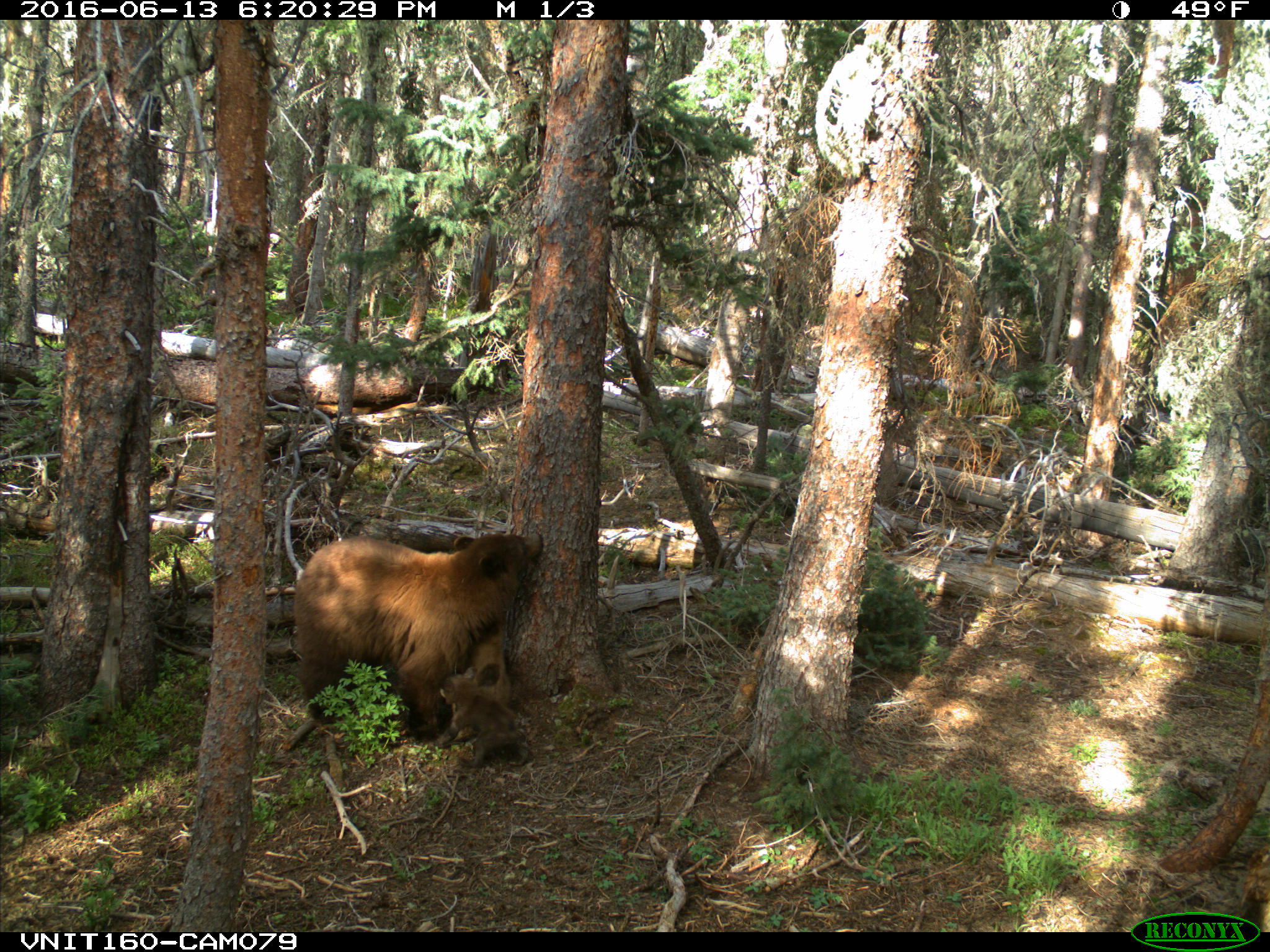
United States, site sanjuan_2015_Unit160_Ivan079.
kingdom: Animalia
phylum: Chordata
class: Mammalia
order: Carnivora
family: Ursidae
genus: Ursus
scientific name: Ursus americanus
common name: american black bear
Ursus americanus (american black bear).